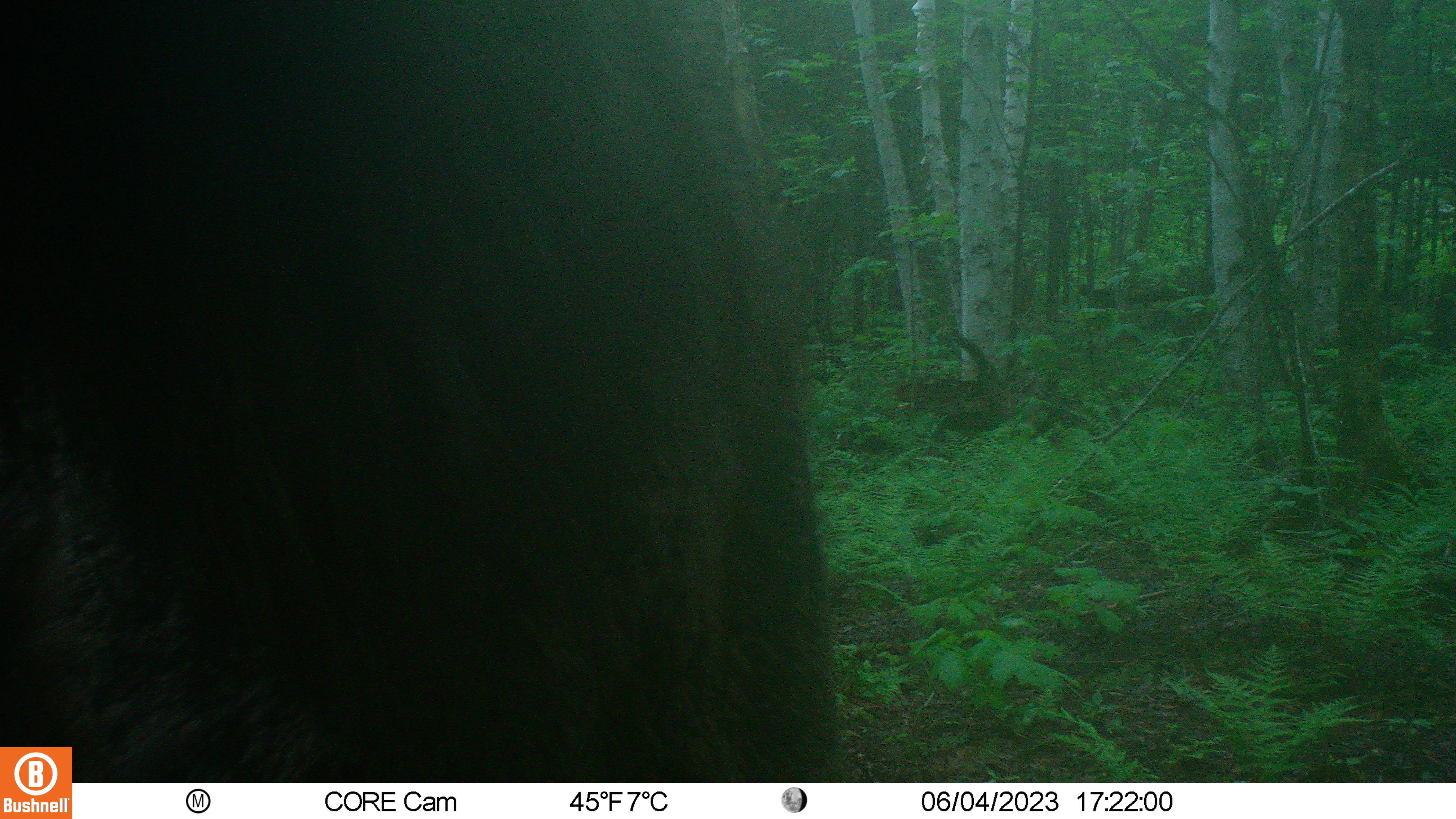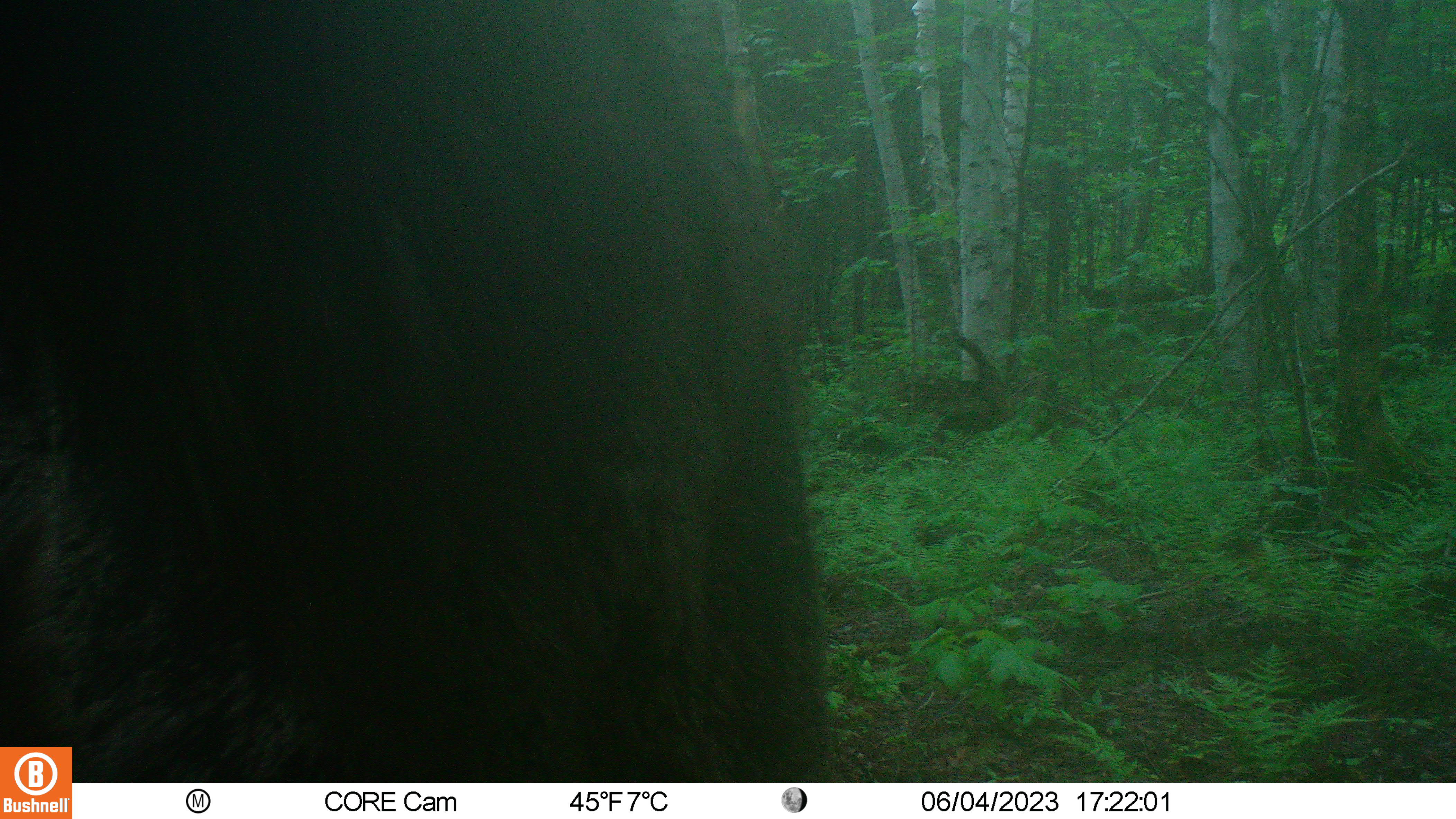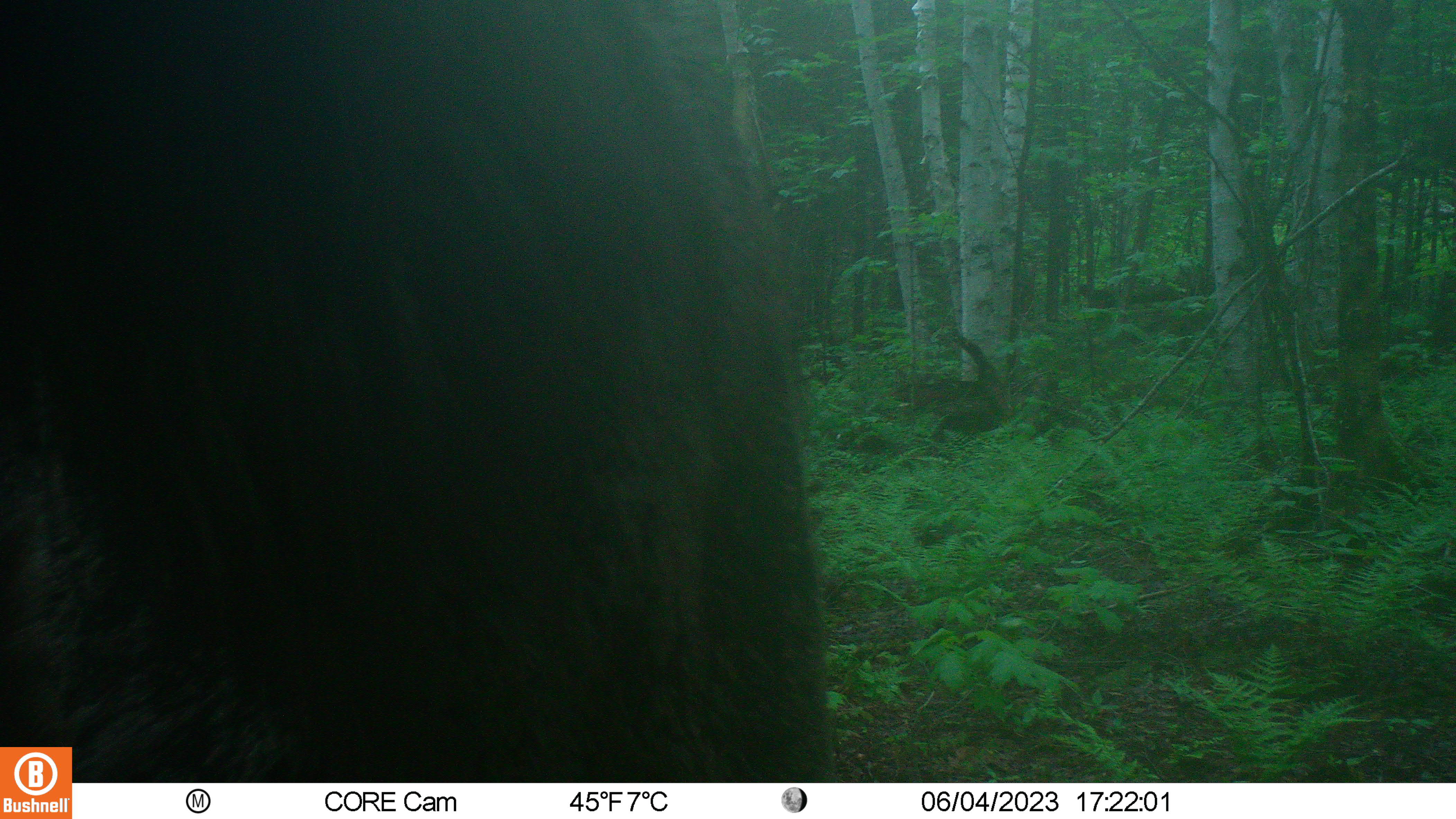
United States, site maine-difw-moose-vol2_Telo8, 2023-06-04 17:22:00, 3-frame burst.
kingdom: Animalia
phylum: Chordata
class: Mammalia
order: Artiodactyla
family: Cervidae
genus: Alces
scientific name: Alces alces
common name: moose